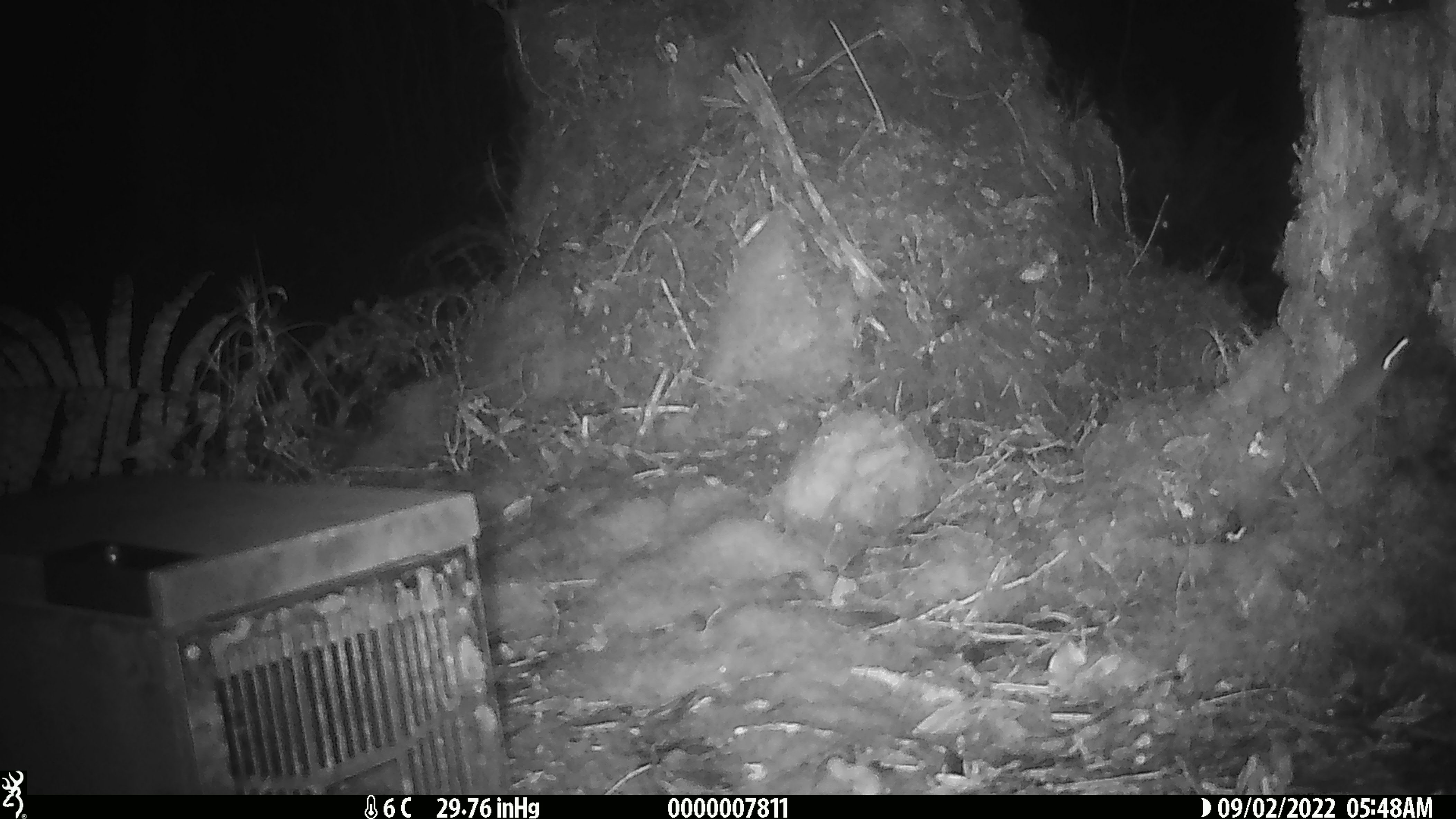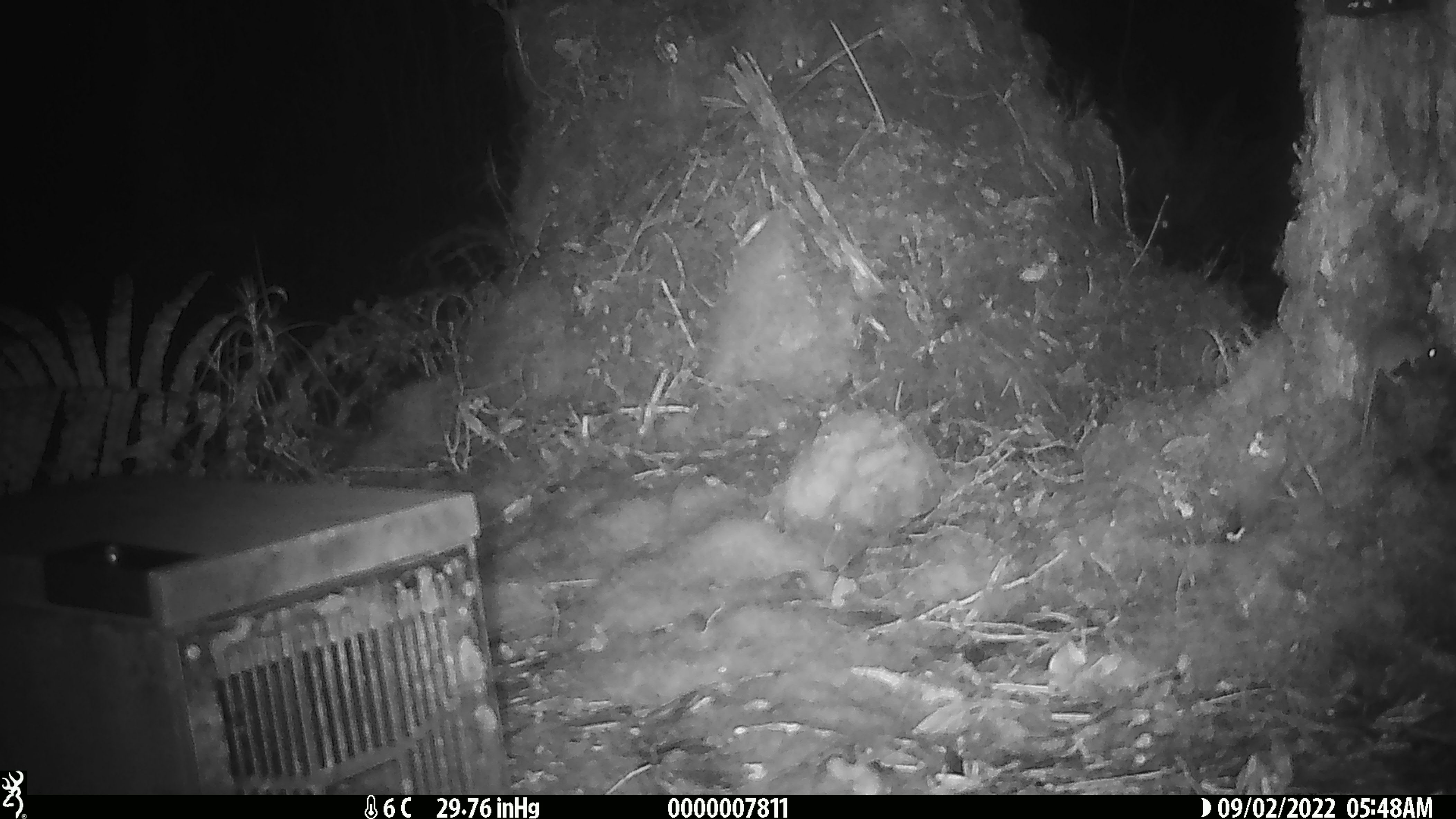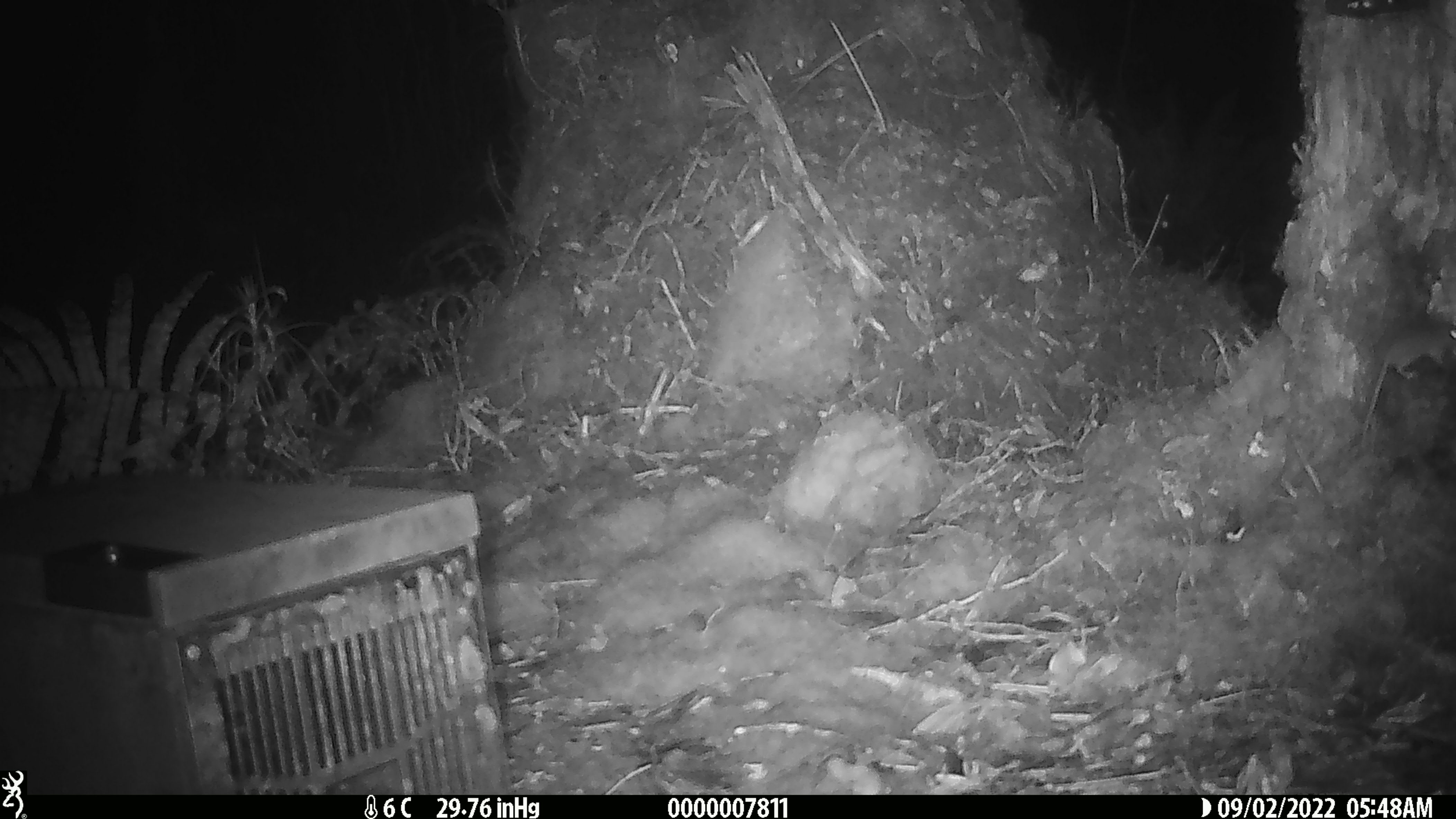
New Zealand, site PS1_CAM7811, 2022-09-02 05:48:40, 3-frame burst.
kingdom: Animalia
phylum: Chordata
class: Mammalia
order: Rodentia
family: Muridae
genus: Mus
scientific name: Mus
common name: mouse